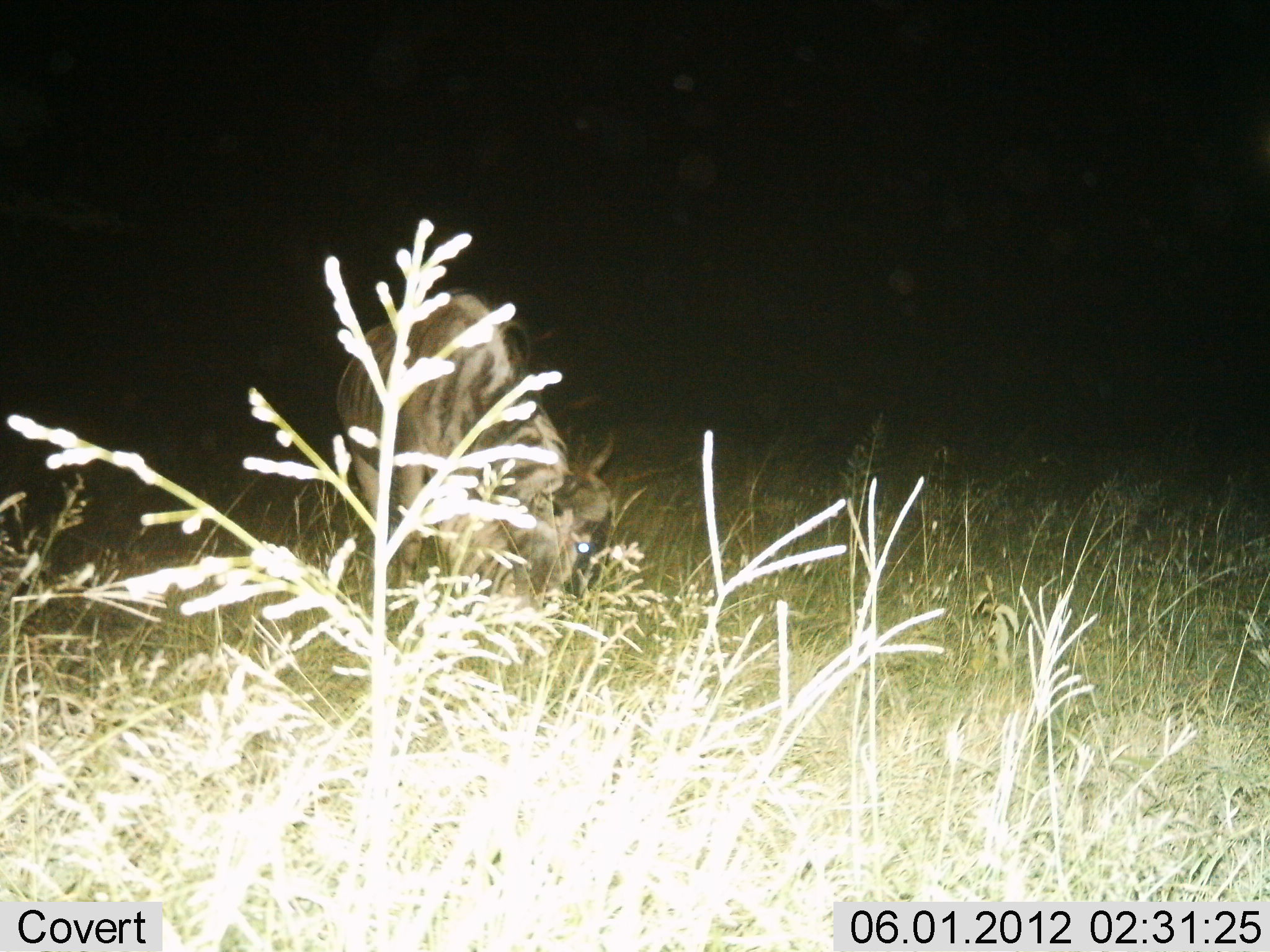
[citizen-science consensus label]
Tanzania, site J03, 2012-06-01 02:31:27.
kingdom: Animalia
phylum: Chordata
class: Mammalia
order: Artiodactyla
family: Bovidae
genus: Connochaetes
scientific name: Connochaetes taurinus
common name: blue wildebeest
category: wildebeest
Wildebeest (blue wildebeest) (Connochaetes taurinus), count 1. Behavior (volunteer vote fractions): standing 10%, resting 0%, moving 0%, interacting 0%. Young present (vote fraction): 0%. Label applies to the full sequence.